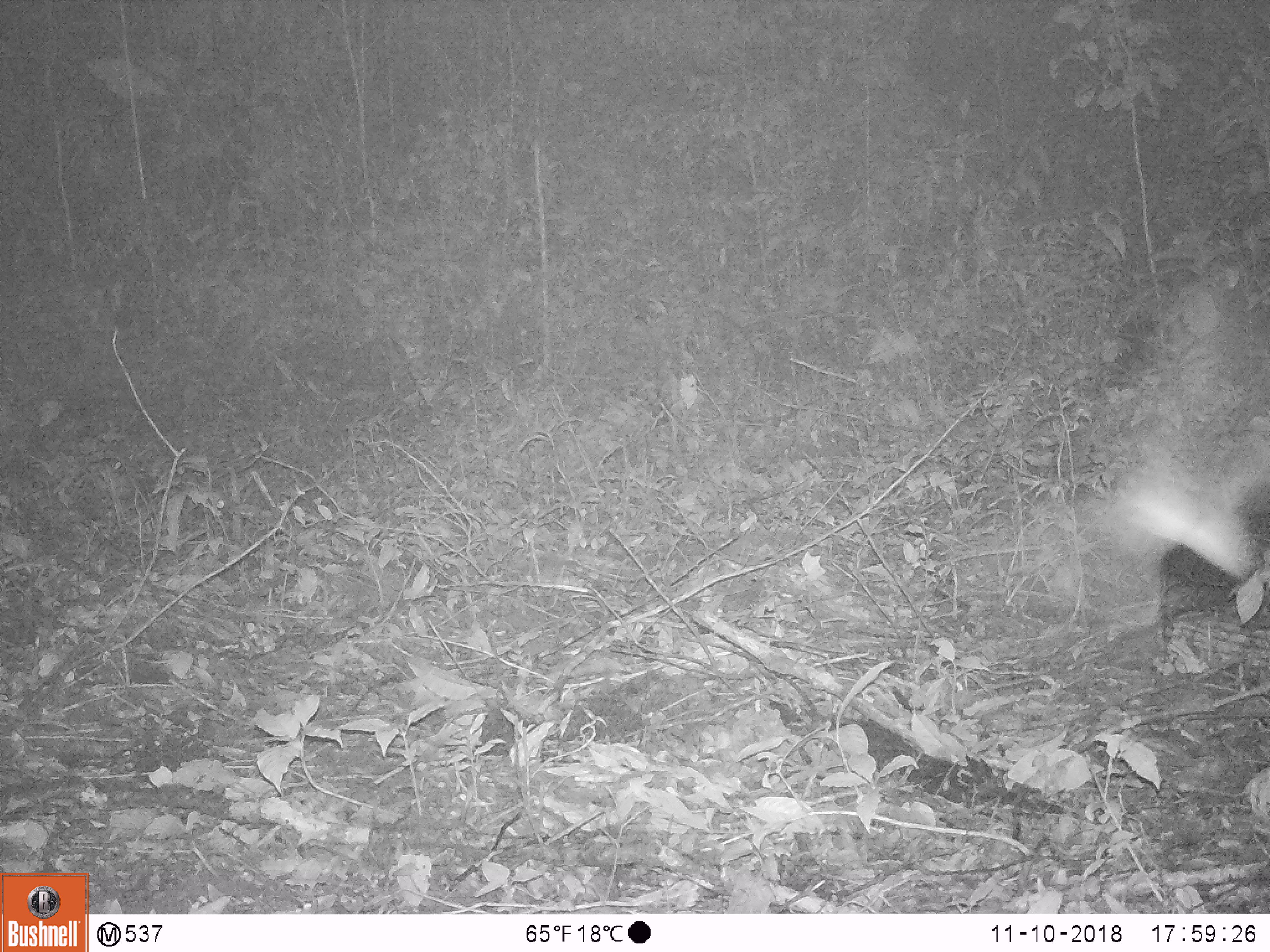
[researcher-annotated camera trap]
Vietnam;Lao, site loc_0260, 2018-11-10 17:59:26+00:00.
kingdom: Animalia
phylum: Arthropoda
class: Insecta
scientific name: Insecta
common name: insect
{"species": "insect (Insecta)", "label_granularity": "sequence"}